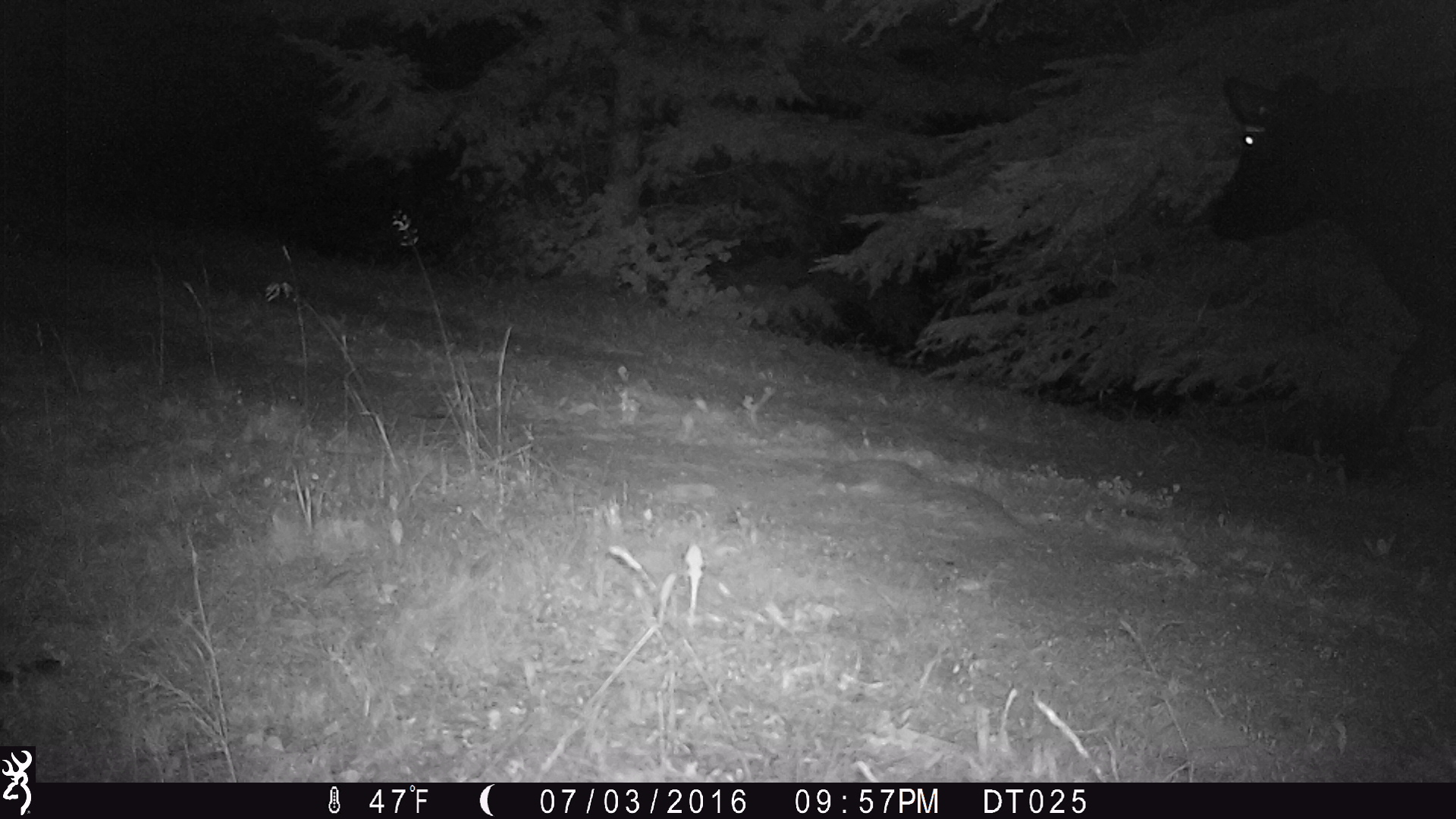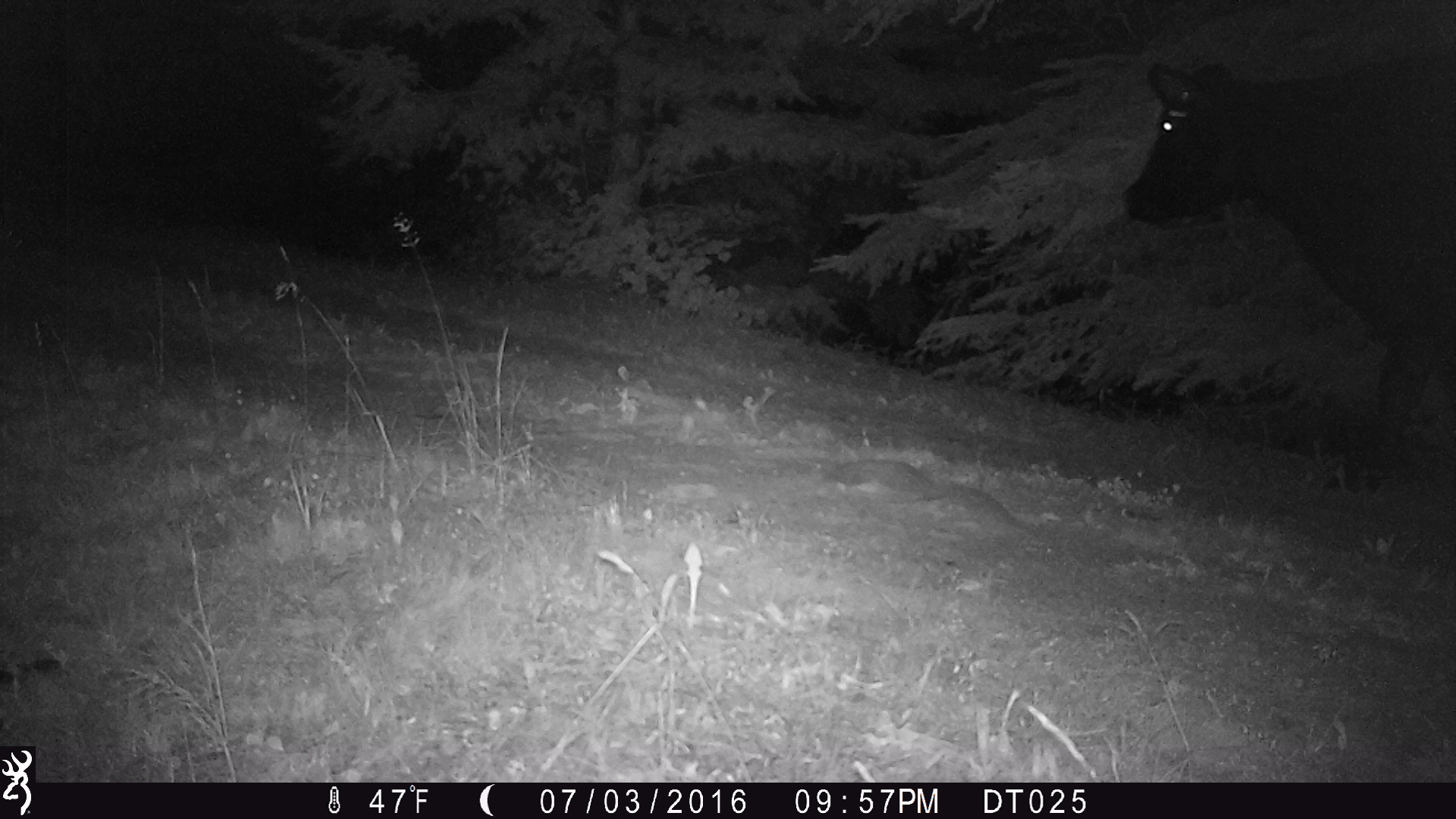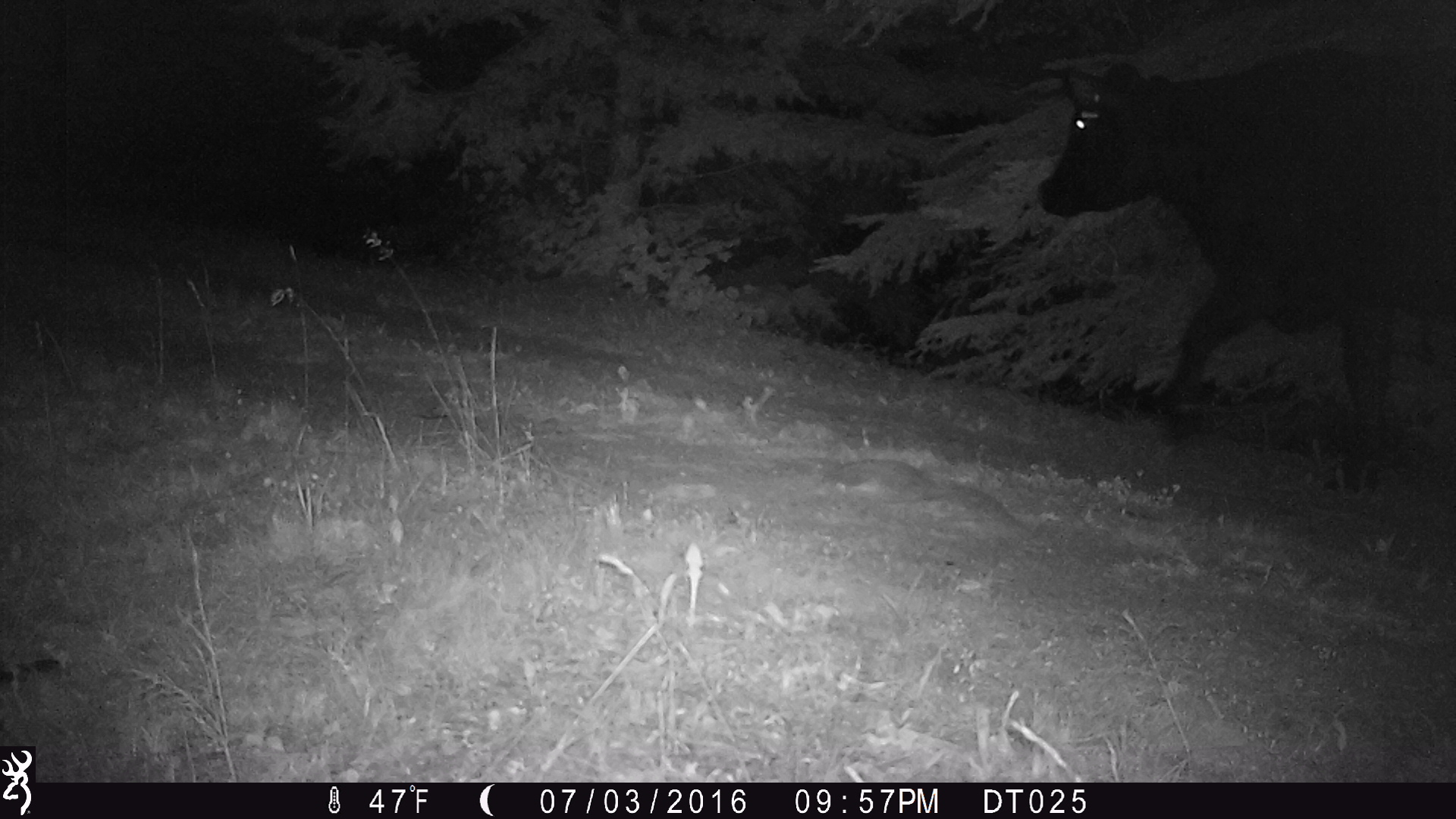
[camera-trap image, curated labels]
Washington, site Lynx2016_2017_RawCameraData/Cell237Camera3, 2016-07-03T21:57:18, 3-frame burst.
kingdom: Animalia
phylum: Chordata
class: Mammalia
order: Artiodactyla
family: Bovidae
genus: Bos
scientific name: Bos taurus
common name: domestic cattle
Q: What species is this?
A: Domestic cattle (Bos taurus).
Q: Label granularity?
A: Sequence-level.